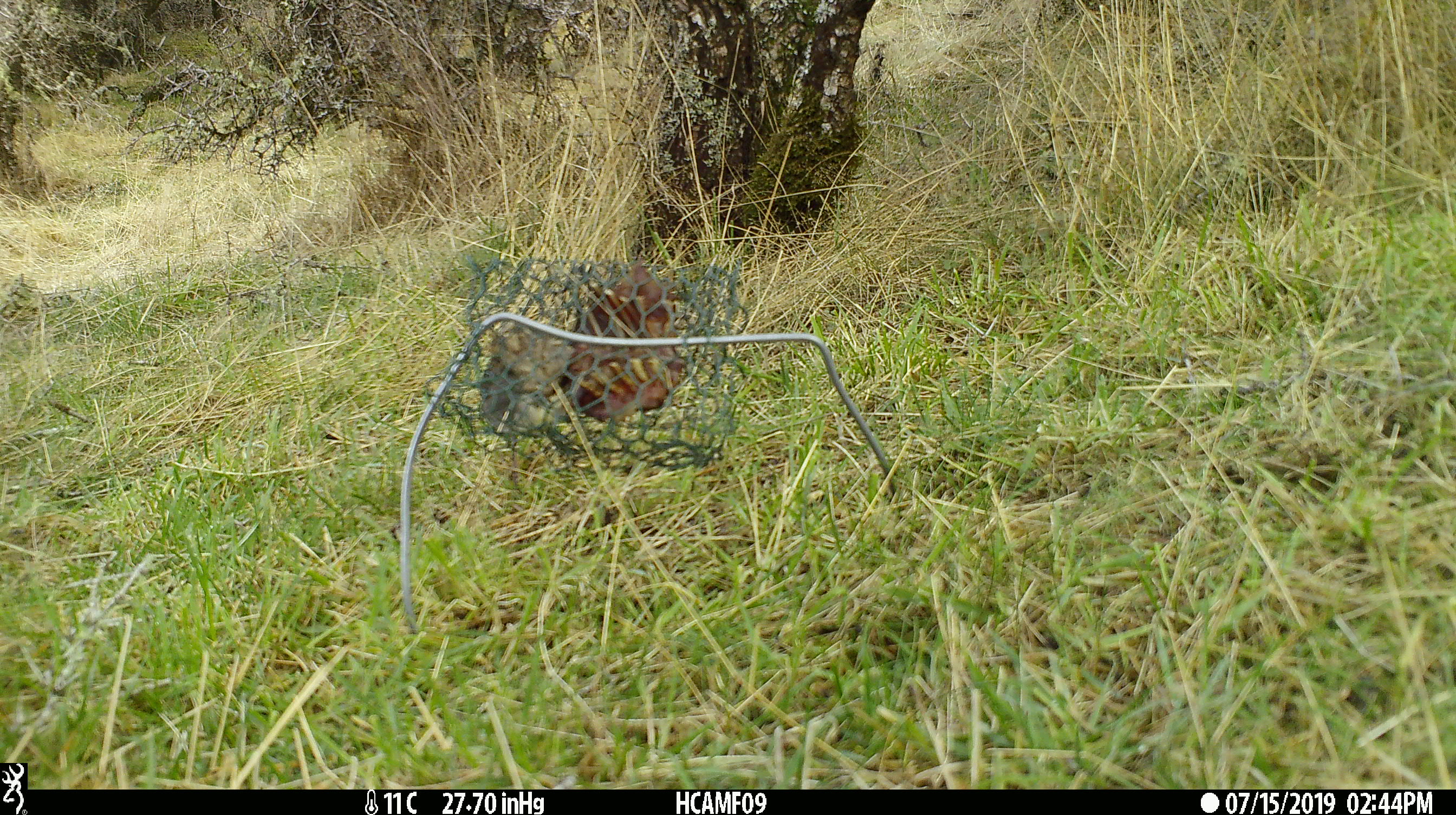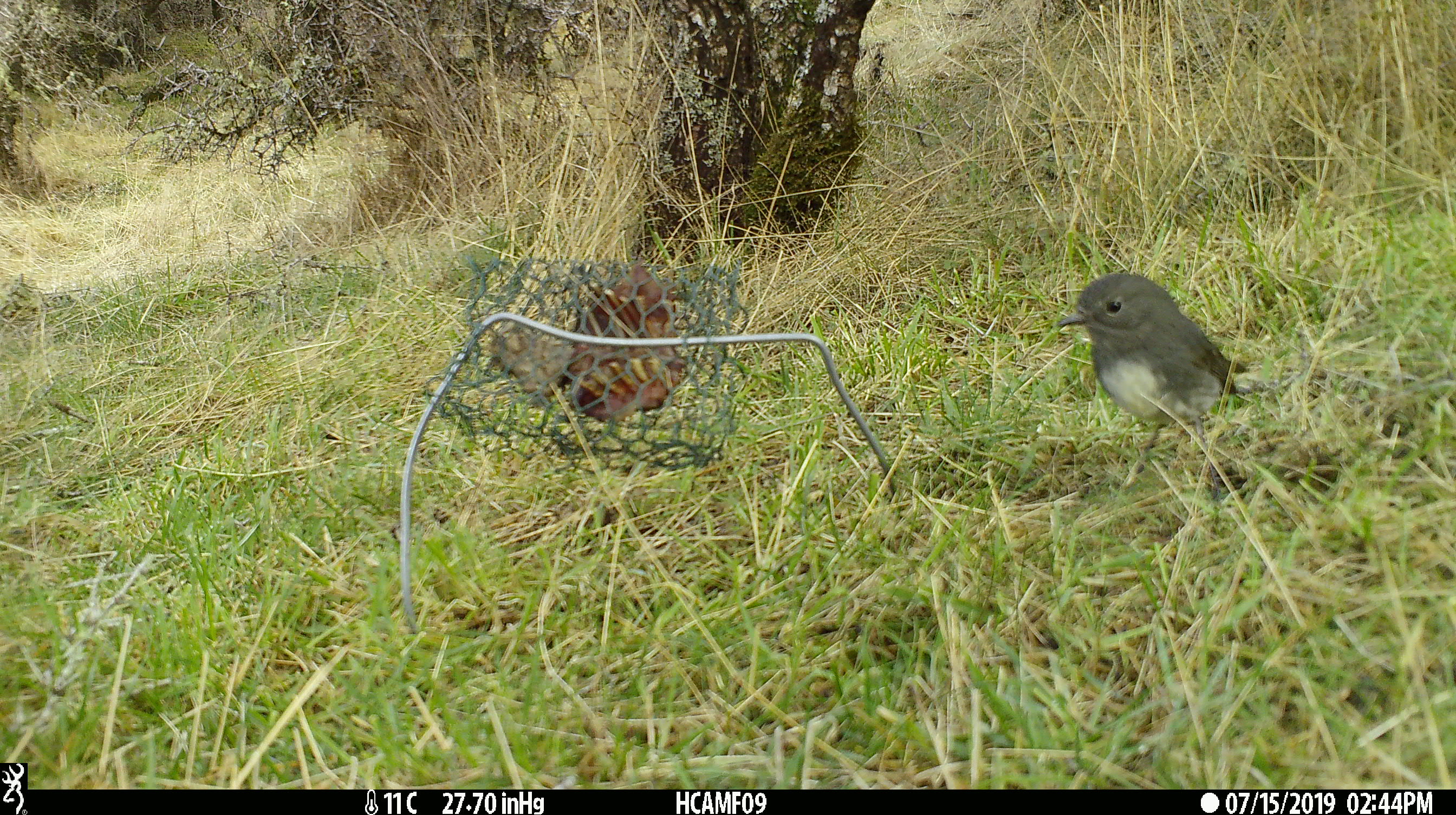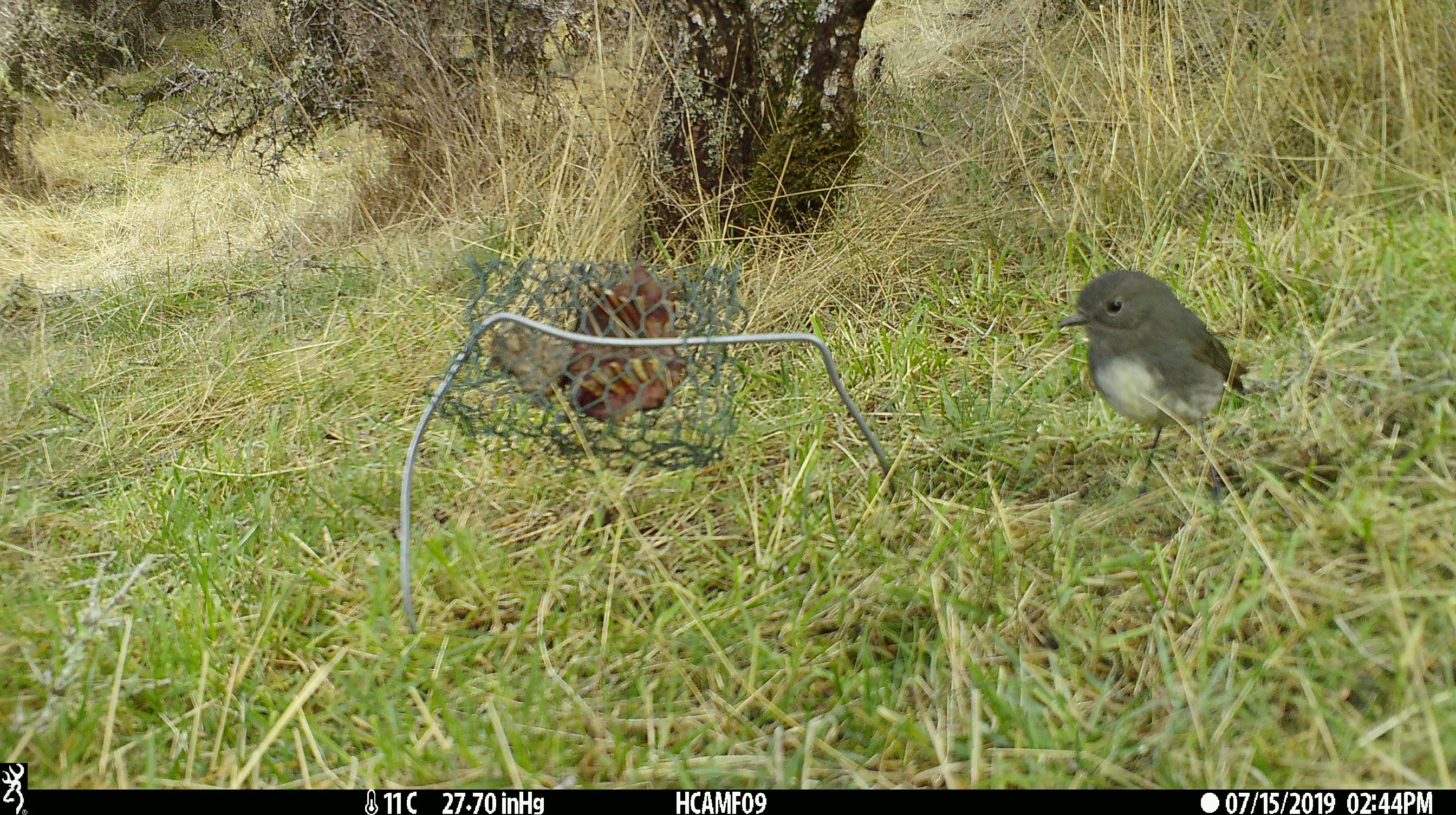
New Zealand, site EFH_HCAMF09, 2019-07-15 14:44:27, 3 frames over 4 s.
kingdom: Animalia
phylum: Chordata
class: Aves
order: Passeriformes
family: Petroicidae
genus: Petroica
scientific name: Petroica australis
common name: new zealand robin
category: robin